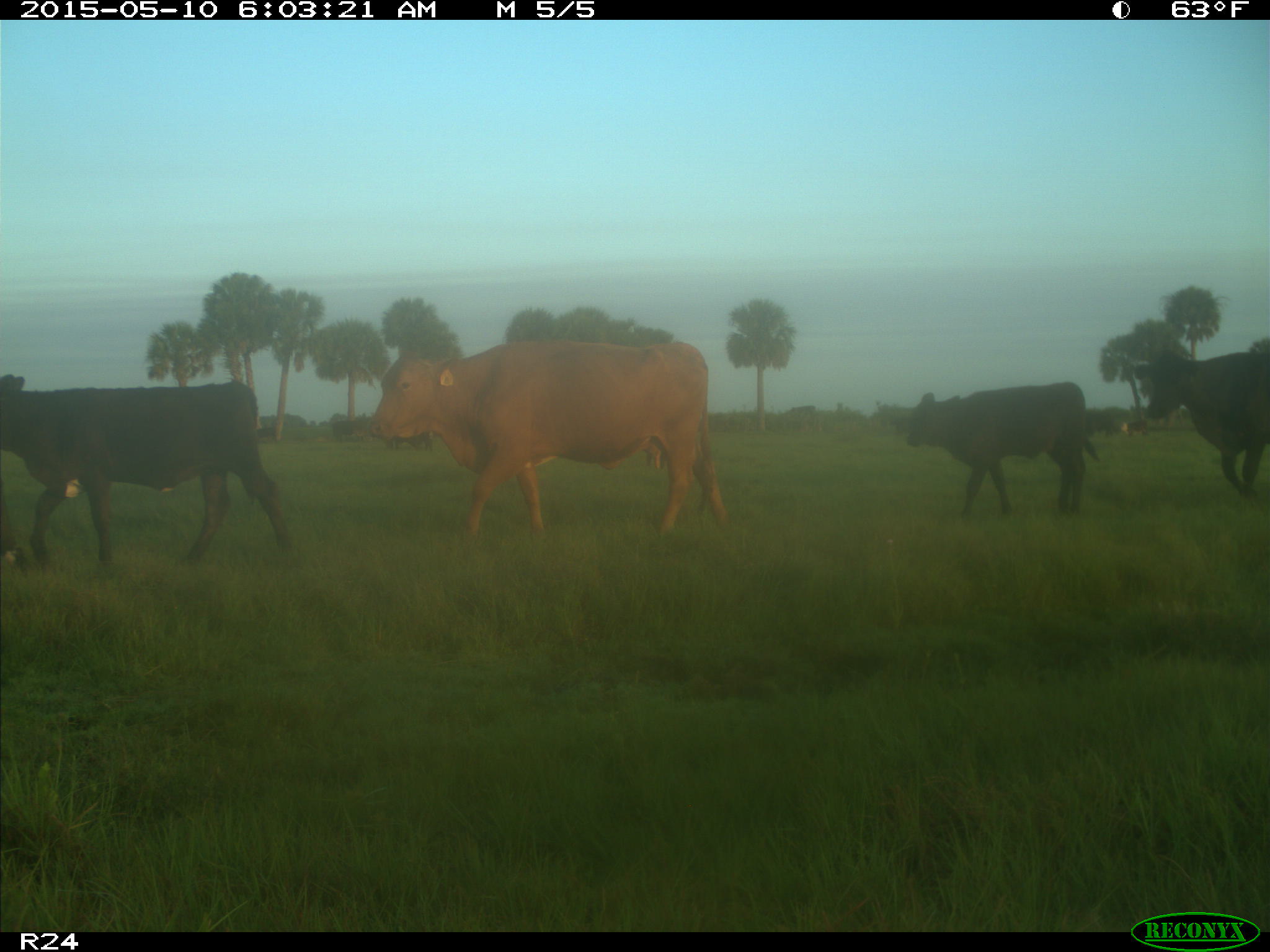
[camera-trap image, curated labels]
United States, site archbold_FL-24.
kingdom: Animalia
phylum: Chordata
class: Mammalia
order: Artiodactyla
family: Bovidae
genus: Bos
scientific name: Bos taurus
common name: domestic cow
Bos taurus (domestic cow).